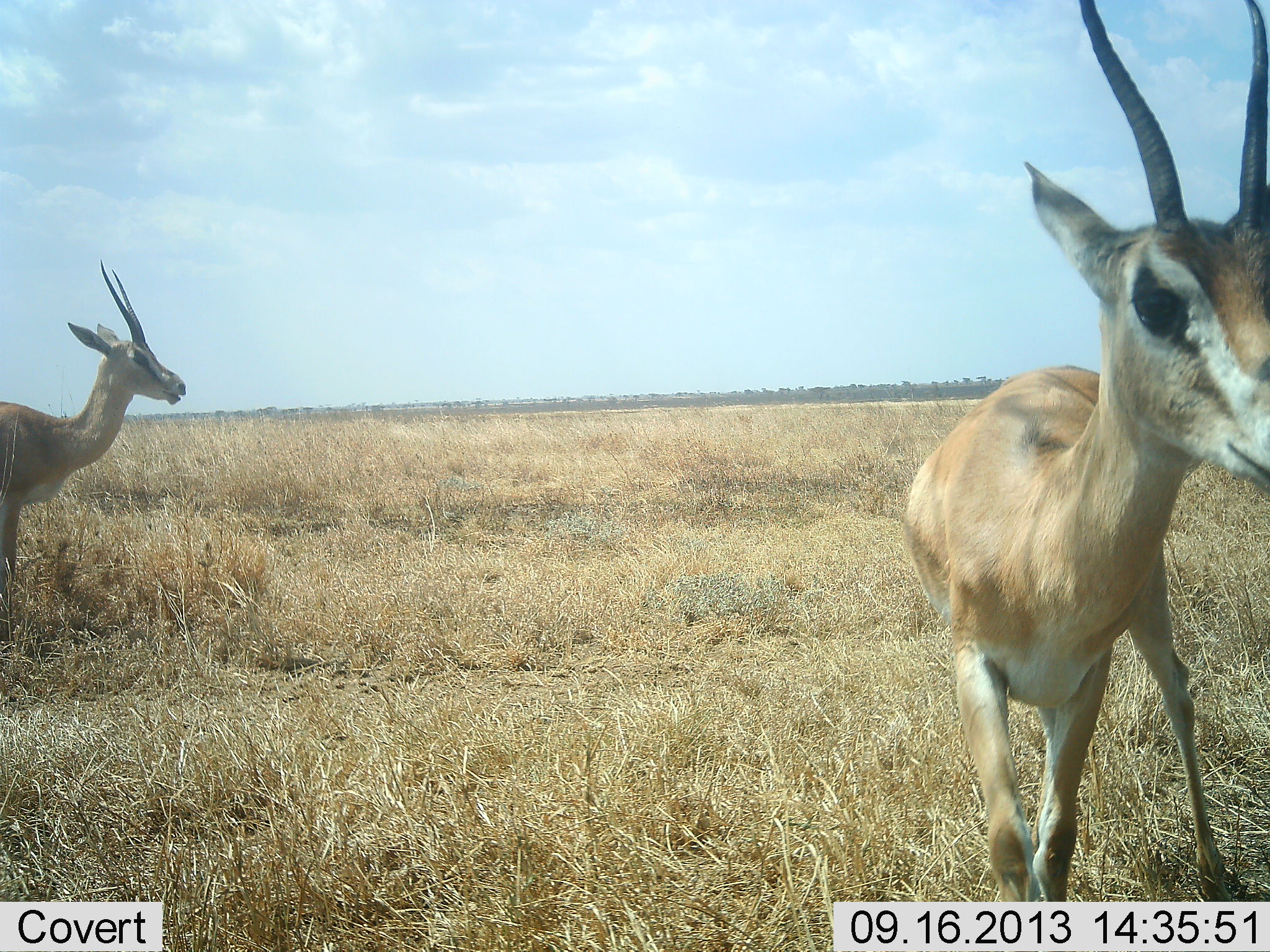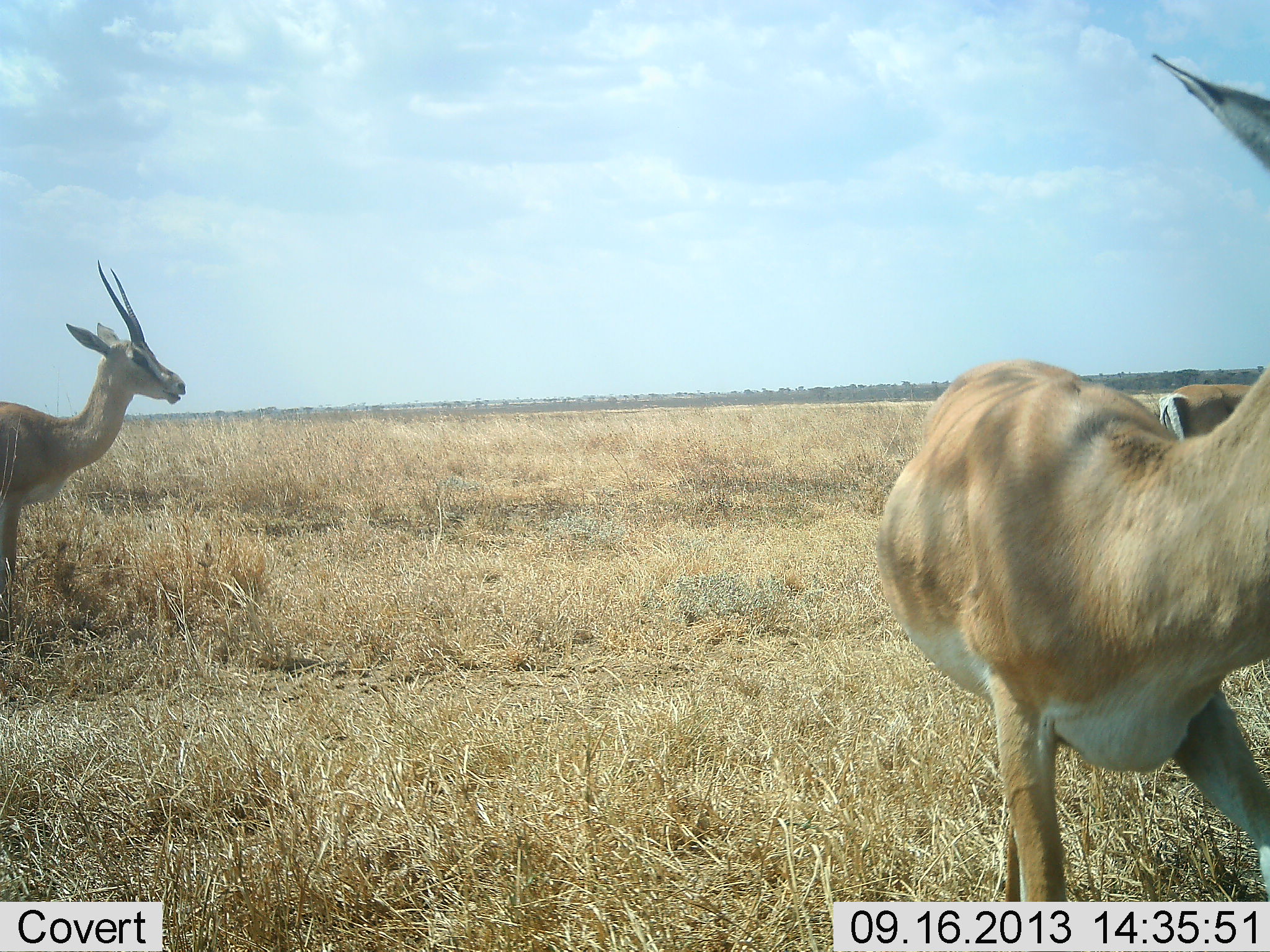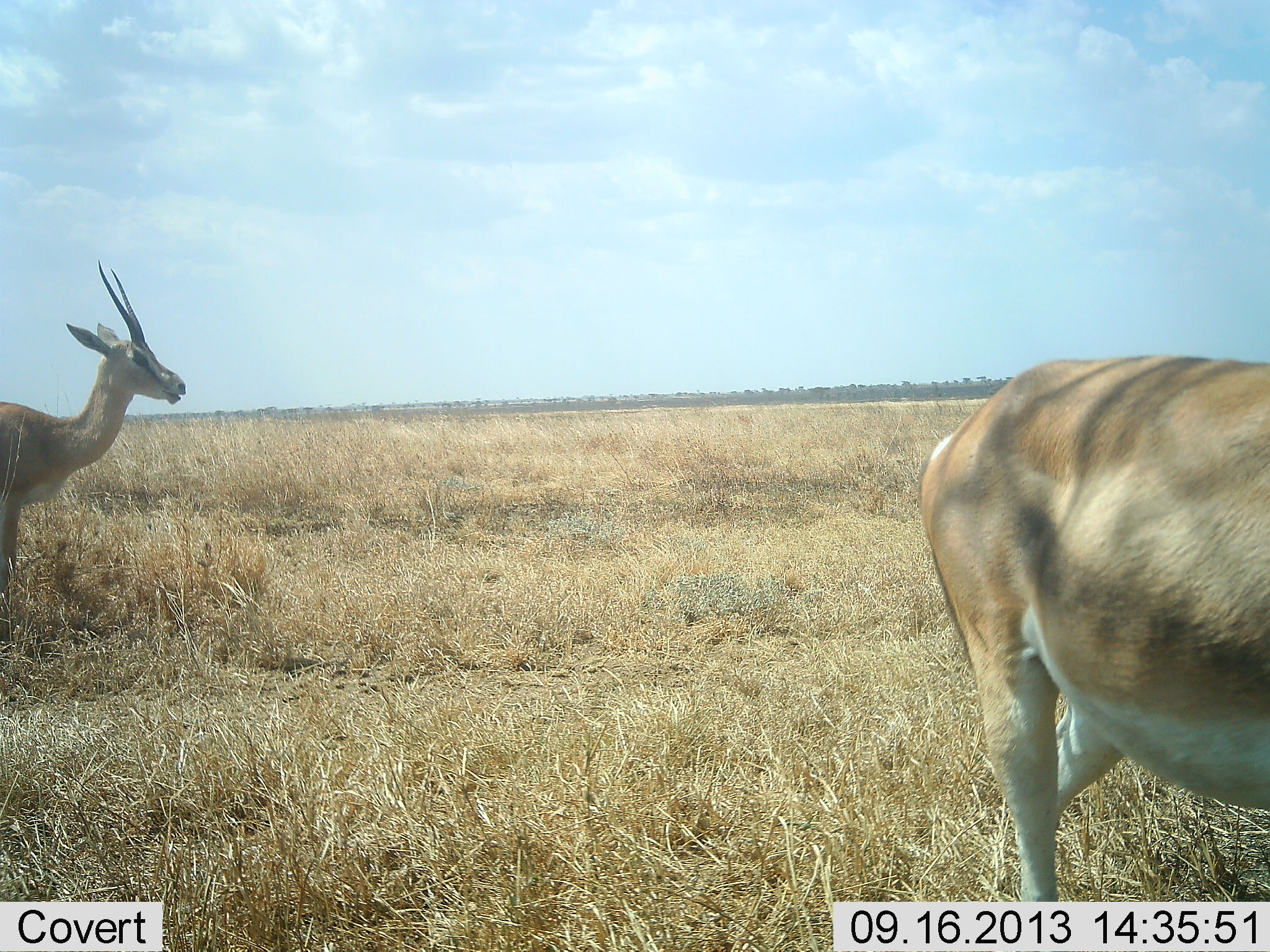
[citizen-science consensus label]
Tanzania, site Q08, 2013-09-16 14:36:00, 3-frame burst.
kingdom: Animalia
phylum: Chordata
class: Mammalia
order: Artiodactyla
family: Bovidae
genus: Nanger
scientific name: Nanger granti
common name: grant's gazelle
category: gazellegrants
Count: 3.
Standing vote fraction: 90%.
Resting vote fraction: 0%.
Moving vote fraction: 50%.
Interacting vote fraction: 10%.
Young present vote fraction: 0%.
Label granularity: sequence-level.